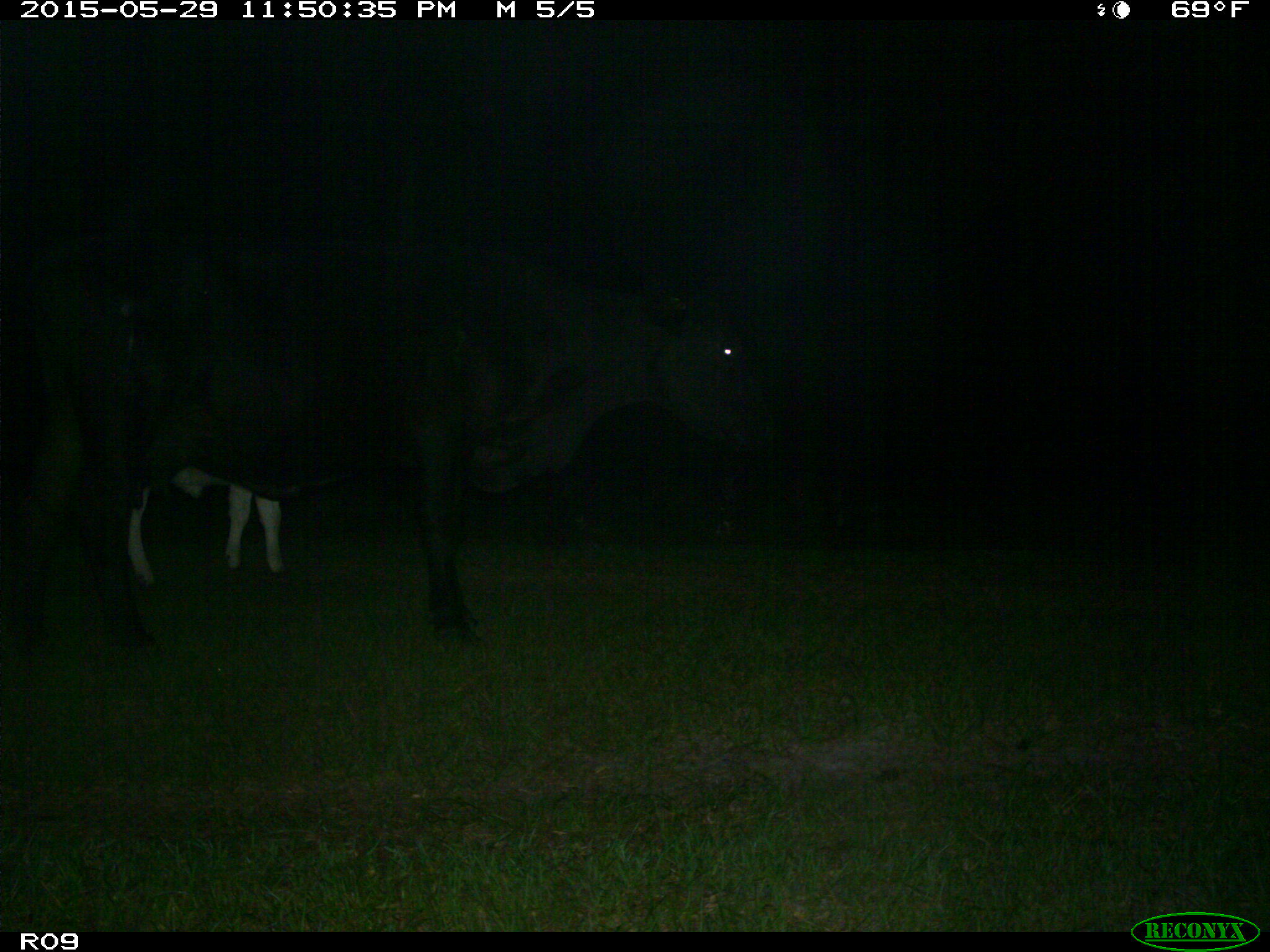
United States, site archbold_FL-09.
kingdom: Animalia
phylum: Chordata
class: Mammalia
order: Artiodactyla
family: Bovidae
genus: Bos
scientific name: Bos taurus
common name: domestic cow